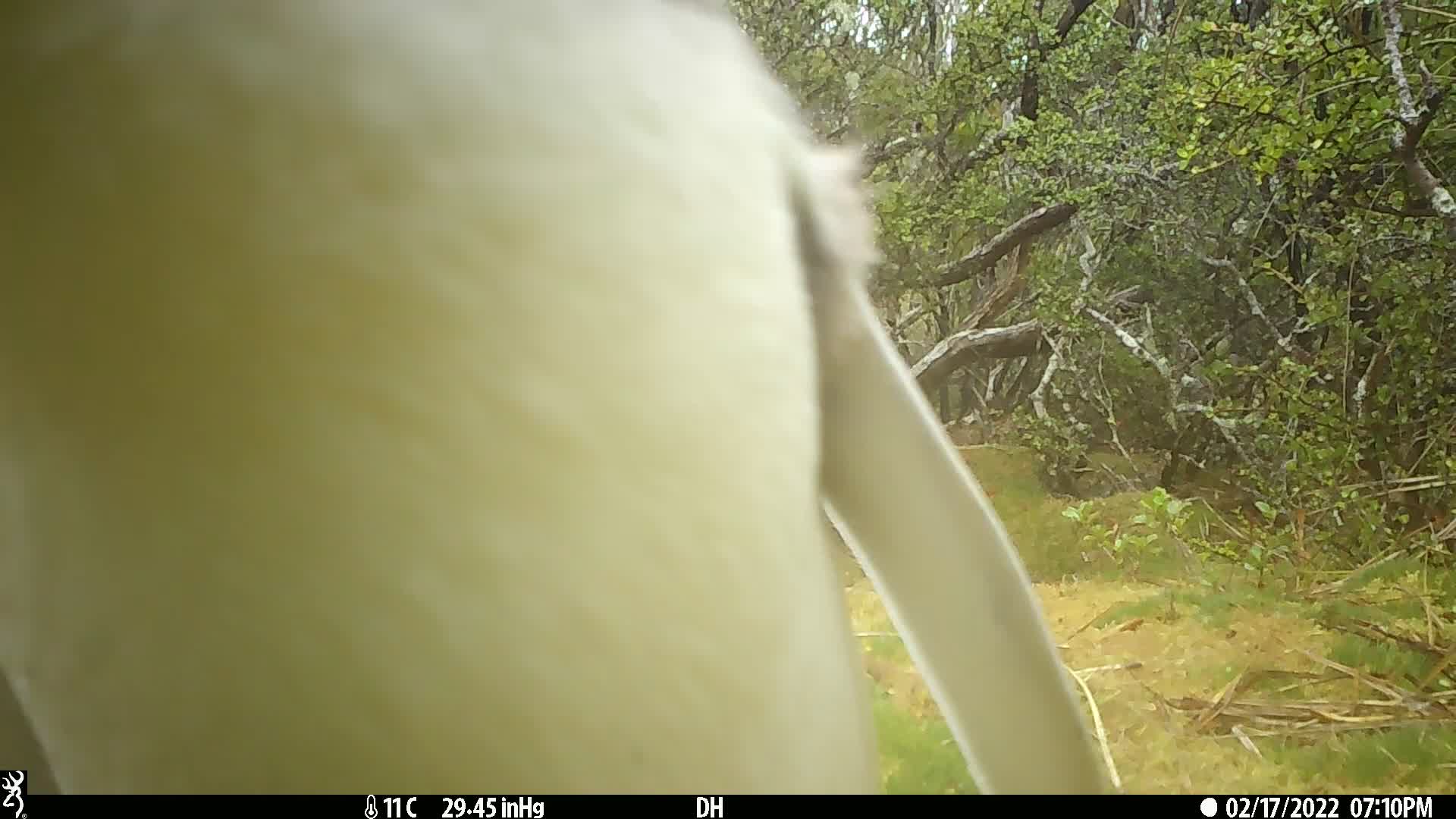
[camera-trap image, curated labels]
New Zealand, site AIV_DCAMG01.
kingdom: Animalia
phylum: Chordata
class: Aves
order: Sphenisciformes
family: Spheniscidae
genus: Megadyptes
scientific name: Megadyptes antipodes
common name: yellow-eyed penguin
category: yellow eyed penguin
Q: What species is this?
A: Yellow eyed penguin (yellow-eyed penguin) (Megadyptes antipodes).